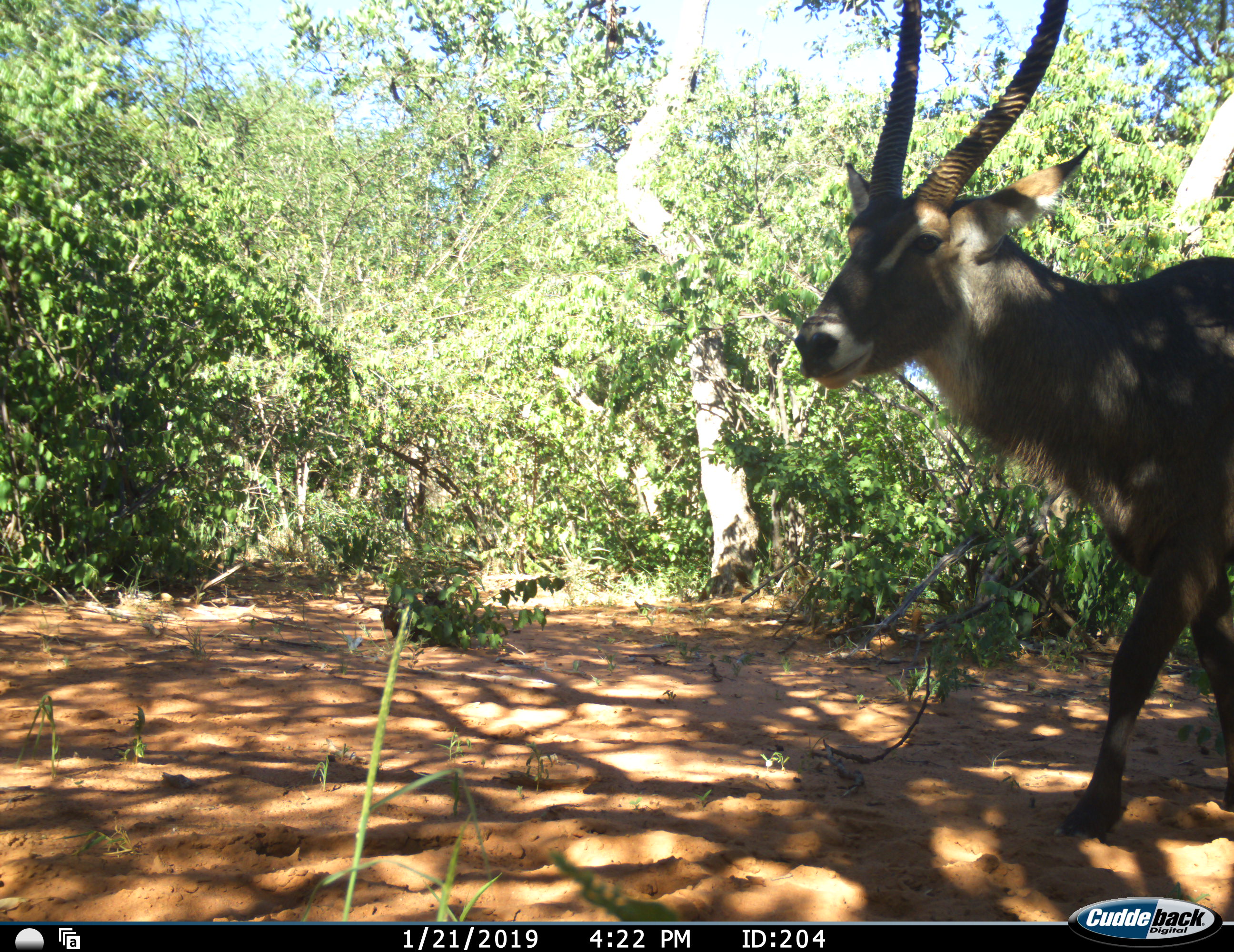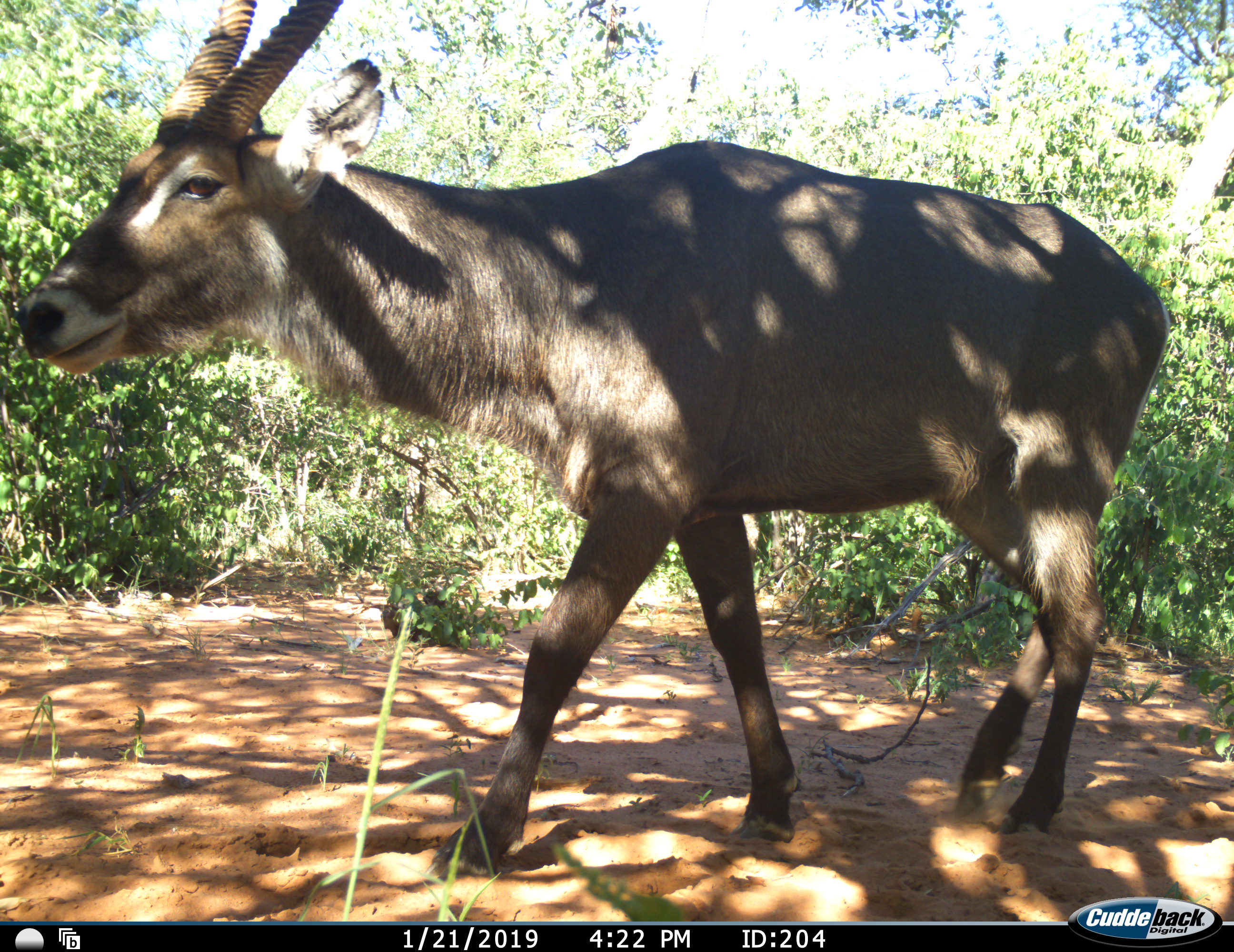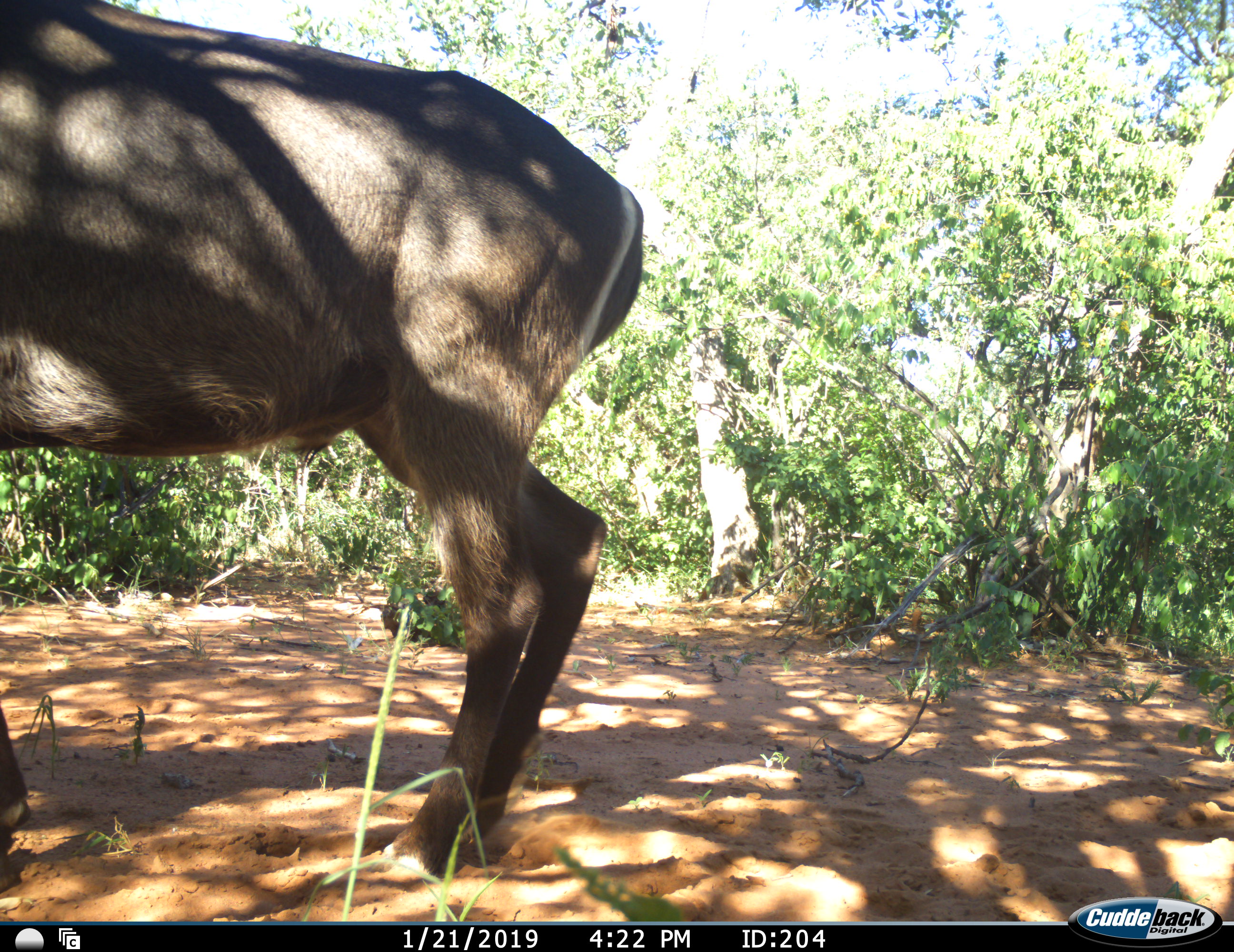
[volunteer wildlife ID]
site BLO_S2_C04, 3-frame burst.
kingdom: Animalia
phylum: Chordata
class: Mammalia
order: Artiodactyla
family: Bovidae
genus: Kobus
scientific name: Kobus ellipsiprymnus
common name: waterbuck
Waterbuck (Kobus ellipsiprymnus), count 1. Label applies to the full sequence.